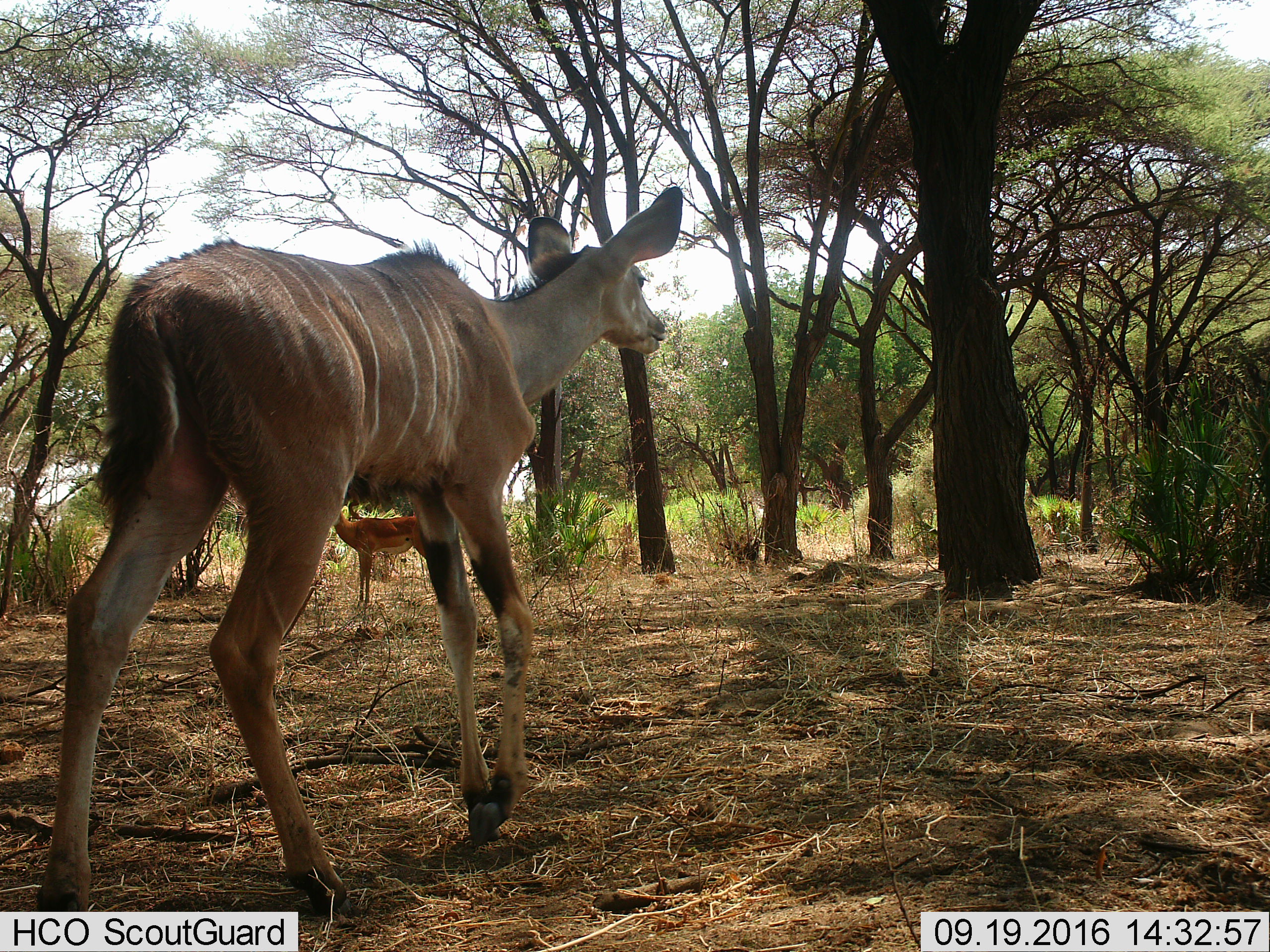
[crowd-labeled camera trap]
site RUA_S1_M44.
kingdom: Animalia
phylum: Chordata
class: Mammalia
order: Artiodactyla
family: Bovidae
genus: Aepyceros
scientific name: Aepyceros melampus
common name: impala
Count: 1.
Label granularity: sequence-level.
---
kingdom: Animalia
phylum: Chordata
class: Mammalia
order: Artiodactyla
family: Bovidae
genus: Tragelaphus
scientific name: Tragelaphus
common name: kudu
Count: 1.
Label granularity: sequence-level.